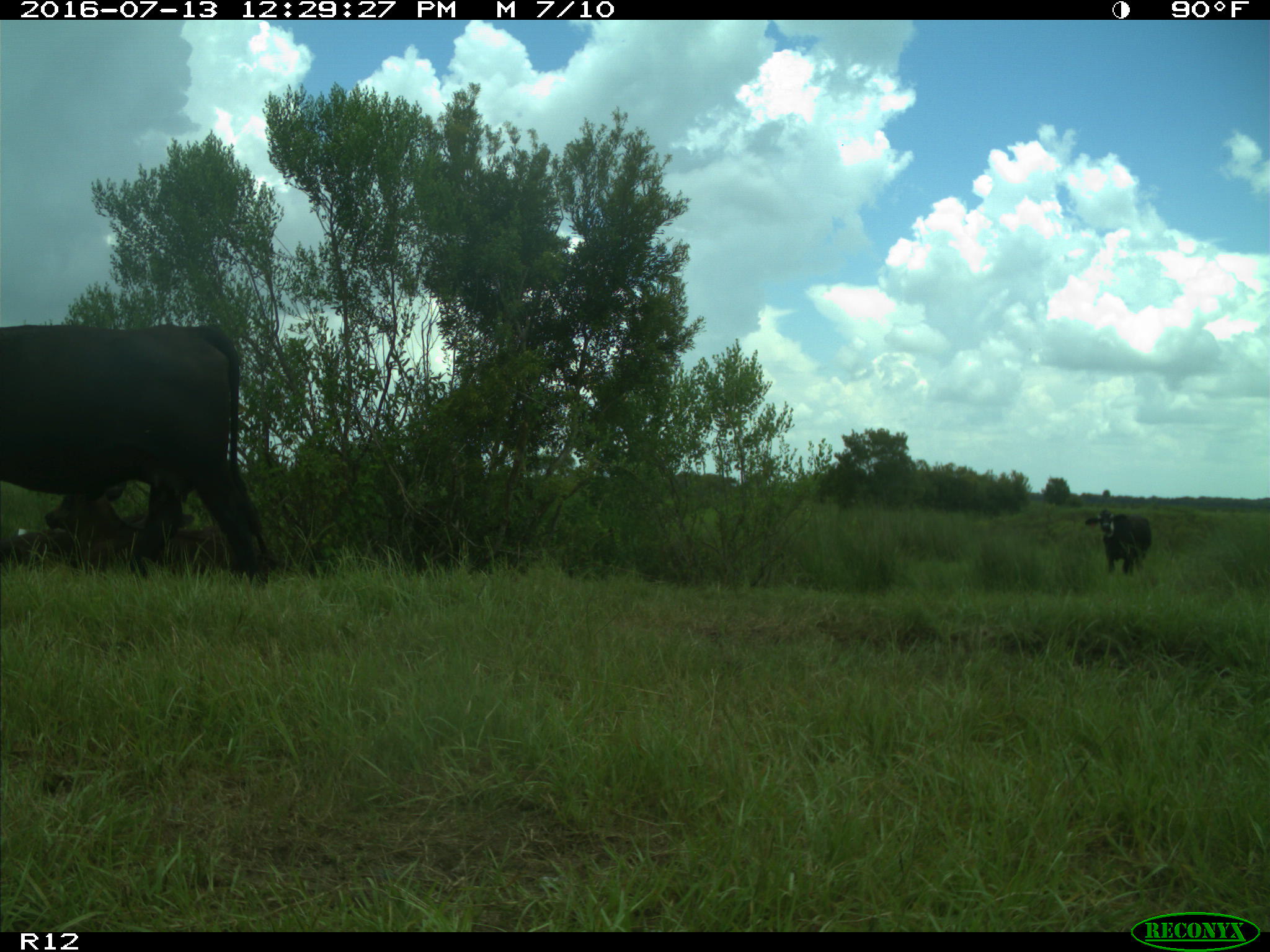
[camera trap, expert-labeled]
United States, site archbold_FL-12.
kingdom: Animalia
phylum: Chordata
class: Mammalia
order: Artiodactyla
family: Bovidae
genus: Bos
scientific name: Bos taurus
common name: domestic cow